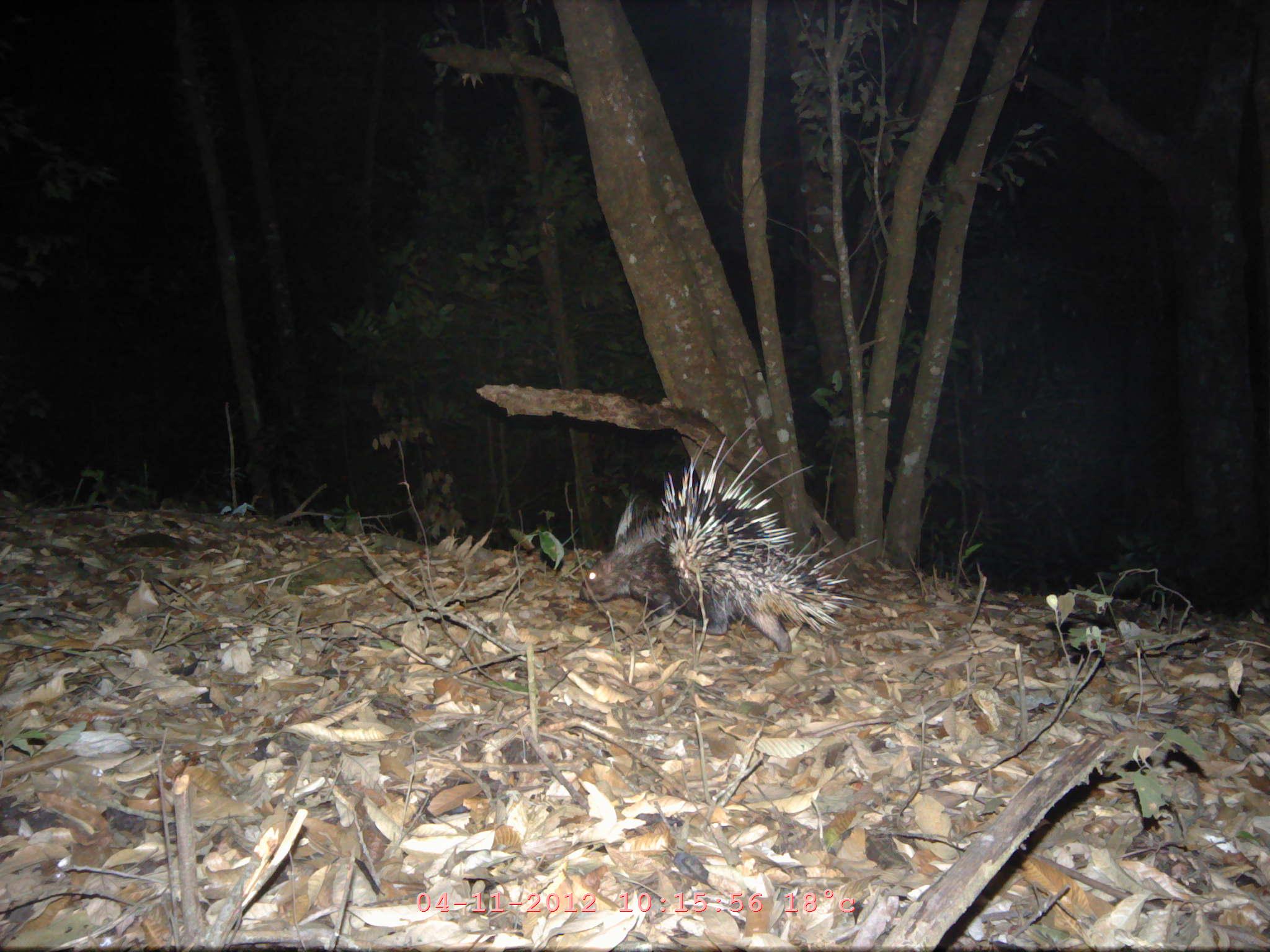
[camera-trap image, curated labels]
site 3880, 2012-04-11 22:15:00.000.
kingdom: Animalia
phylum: Chordata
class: Mammalia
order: Rodentia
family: Hystricidae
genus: Hystrix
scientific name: Hystrix brachyura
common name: east asian porcupine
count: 1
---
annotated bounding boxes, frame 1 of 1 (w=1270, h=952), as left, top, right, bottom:
hystrix brachyura: 579, 419, 877, 657